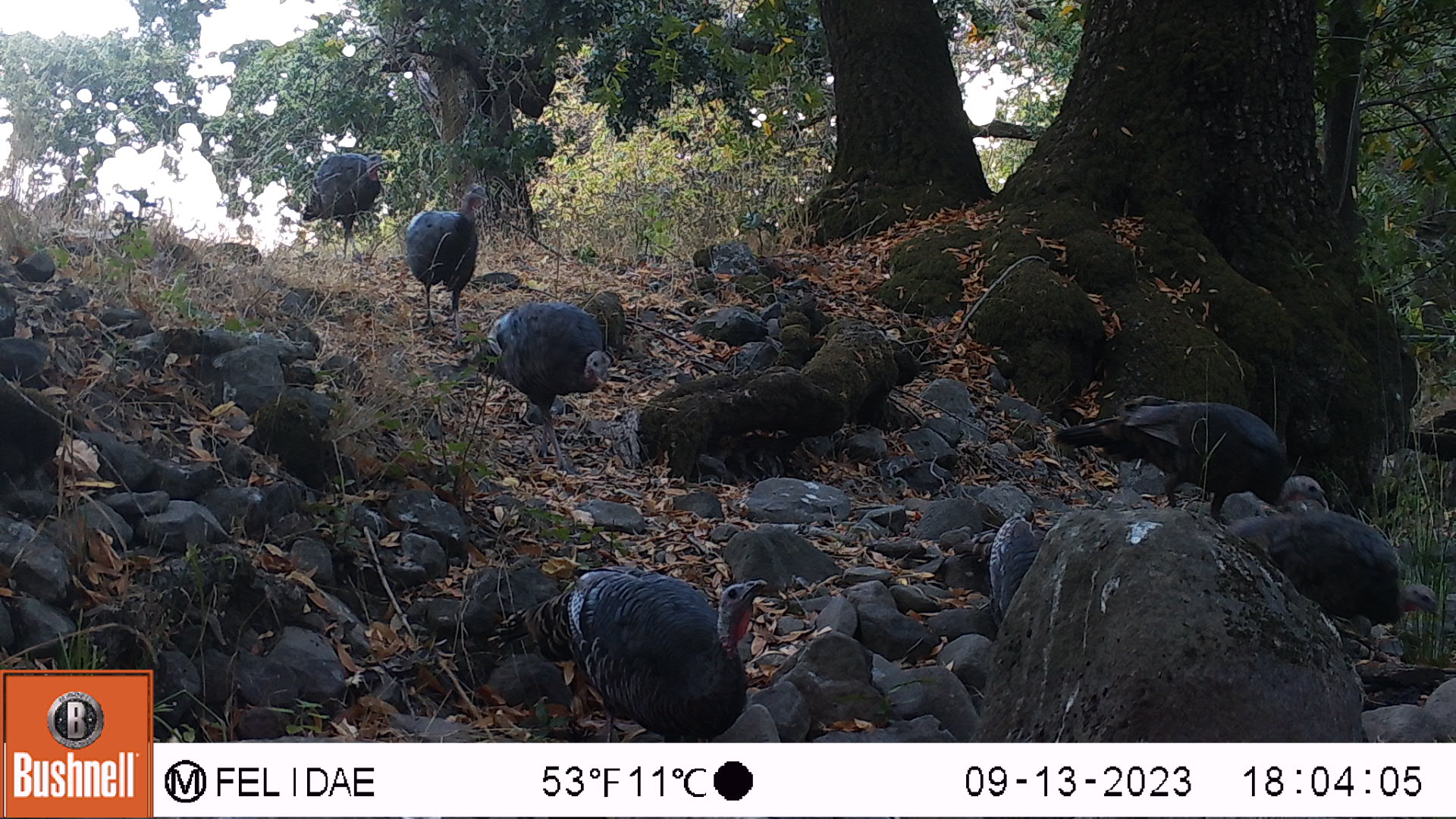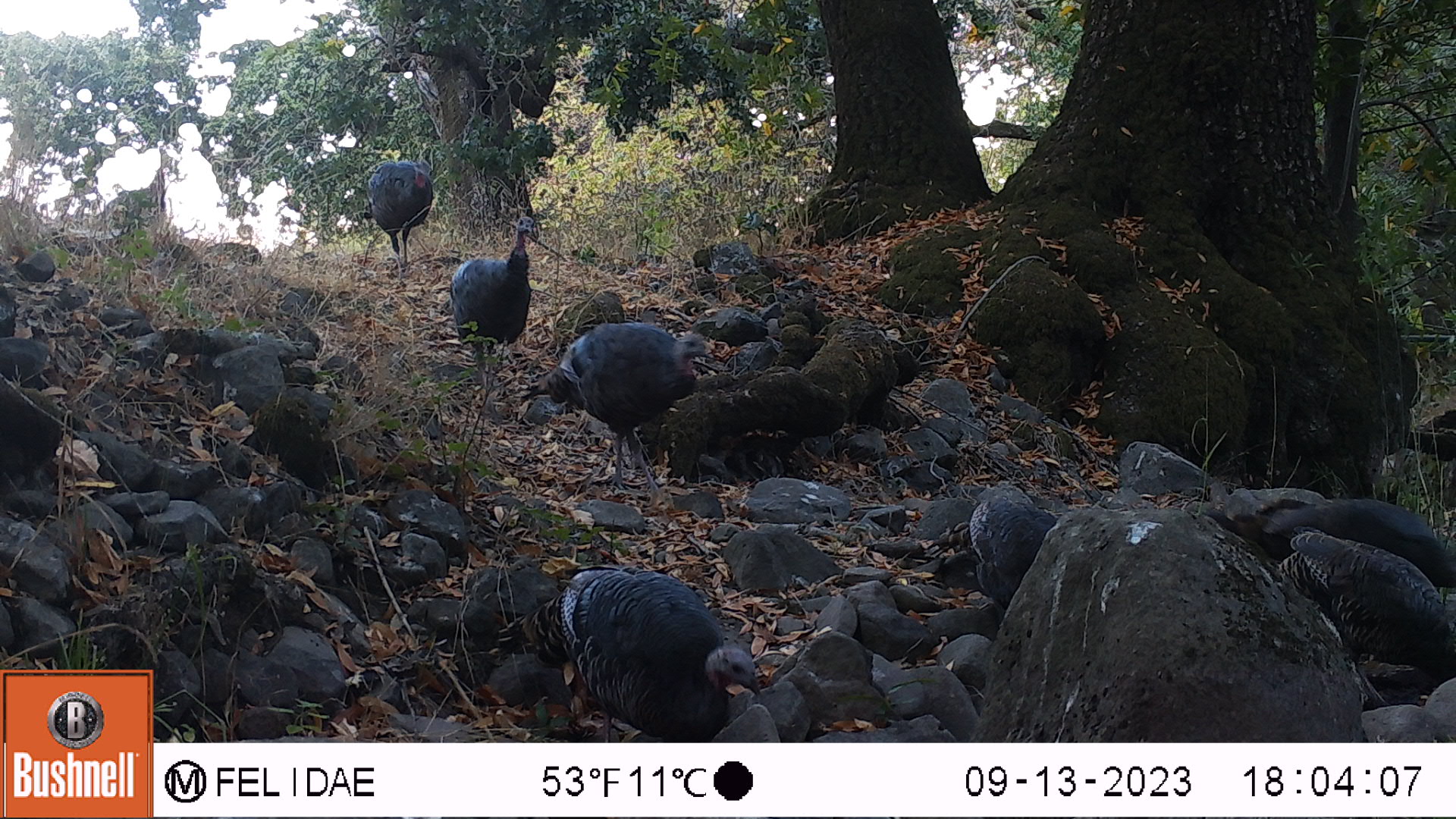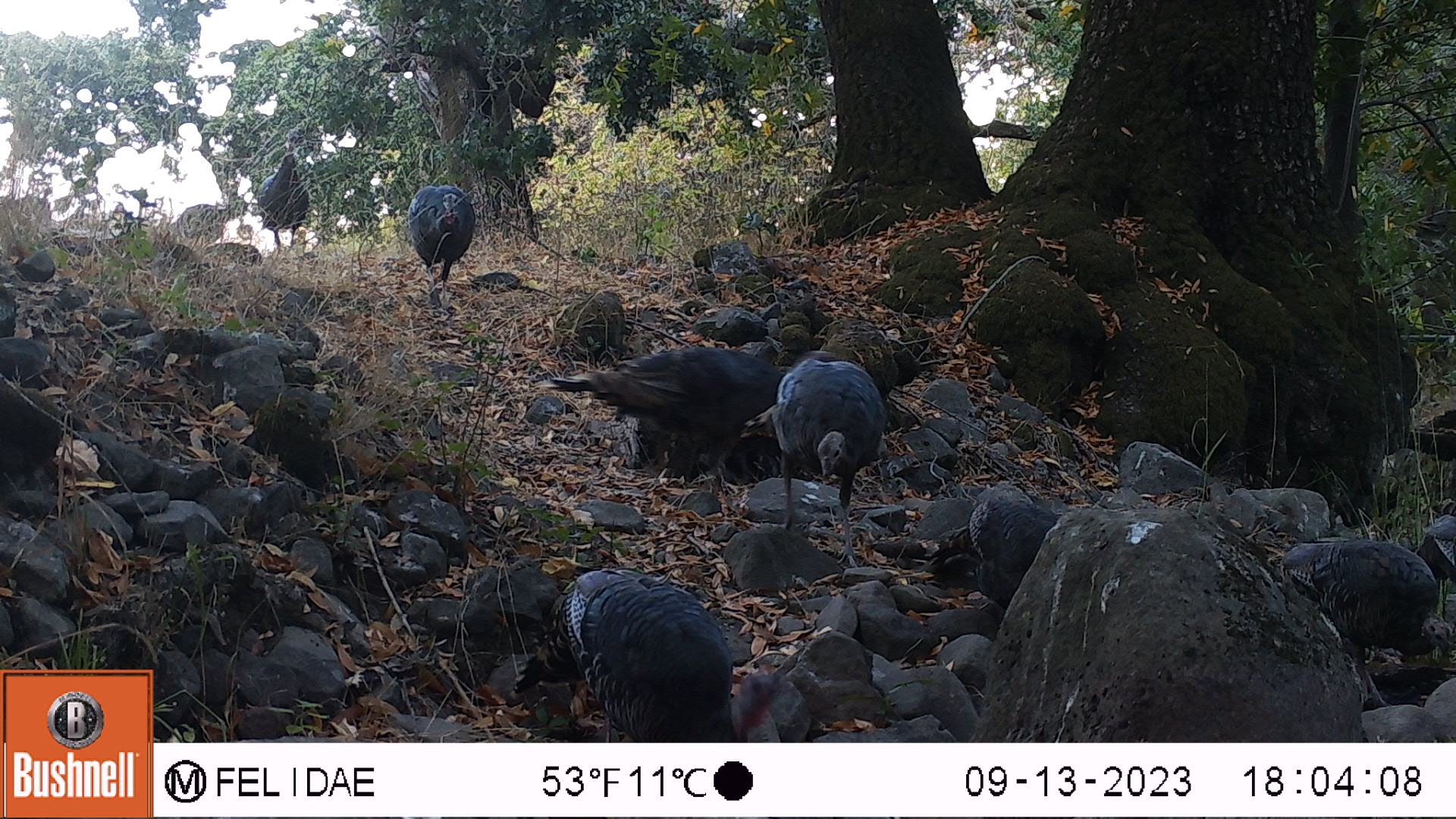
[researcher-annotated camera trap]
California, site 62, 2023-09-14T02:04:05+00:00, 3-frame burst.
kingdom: Animalia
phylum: Chordata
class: Aves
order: Galliformes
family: Phasianidae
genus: Meleagris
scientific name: Meleagris gallopavo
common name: turkey